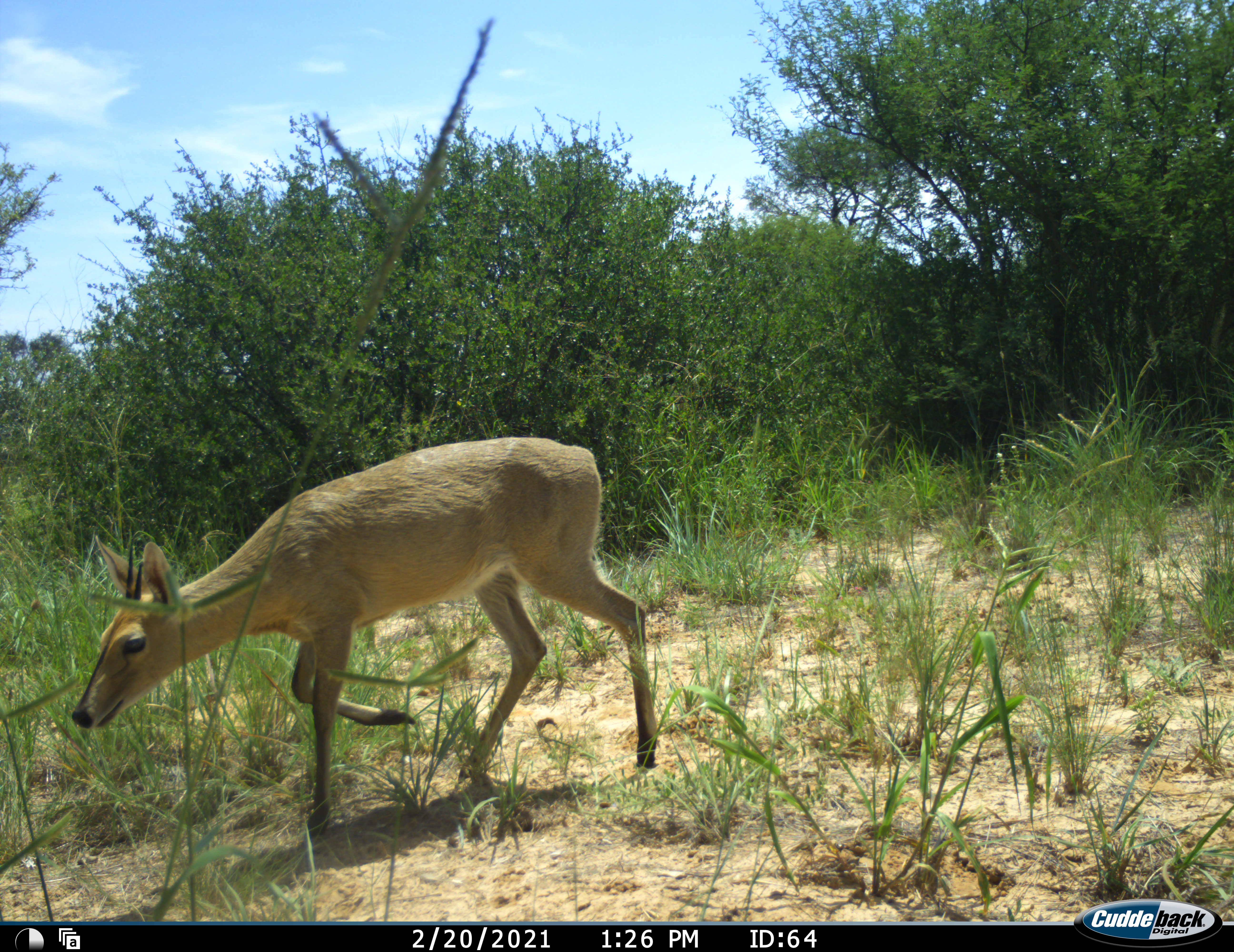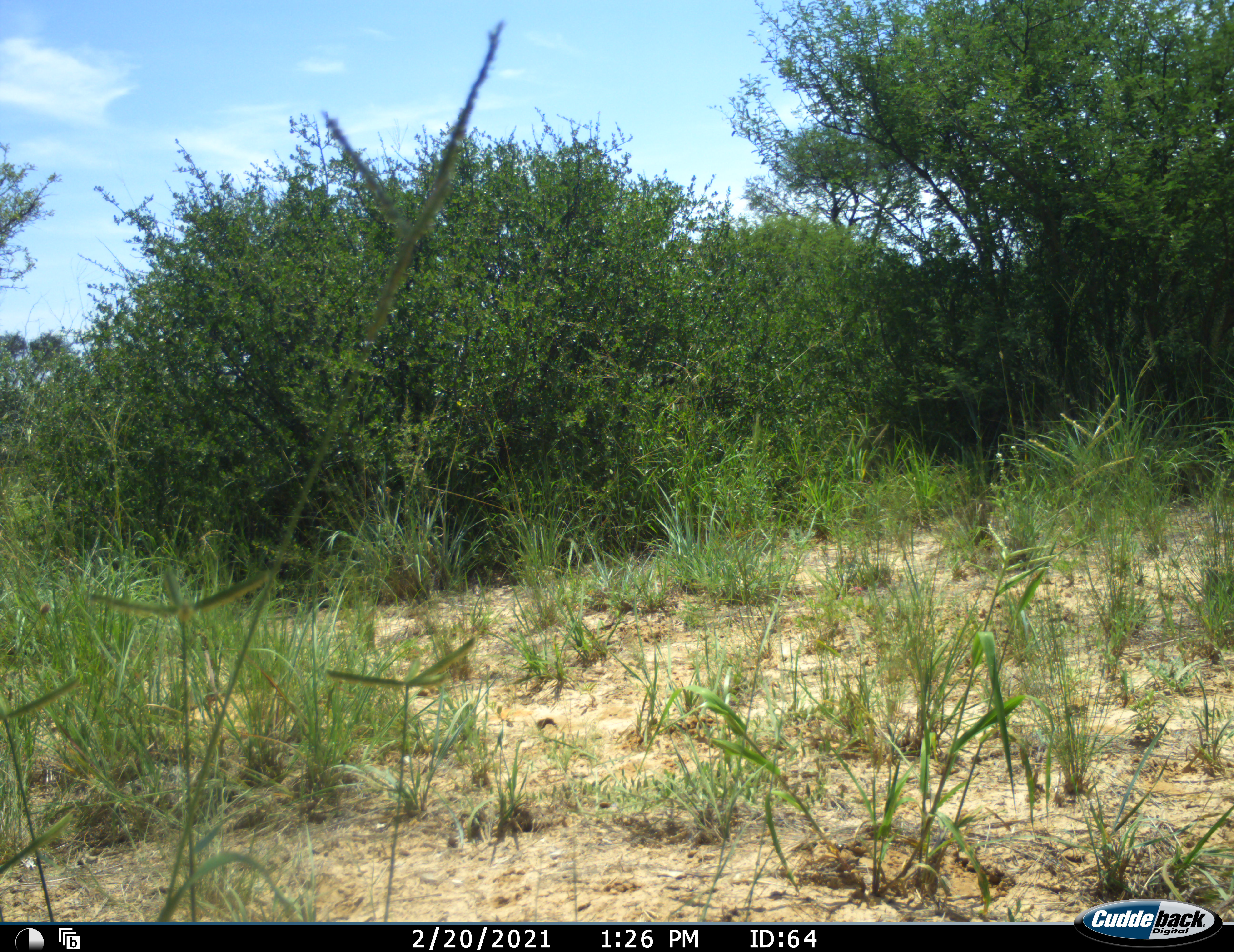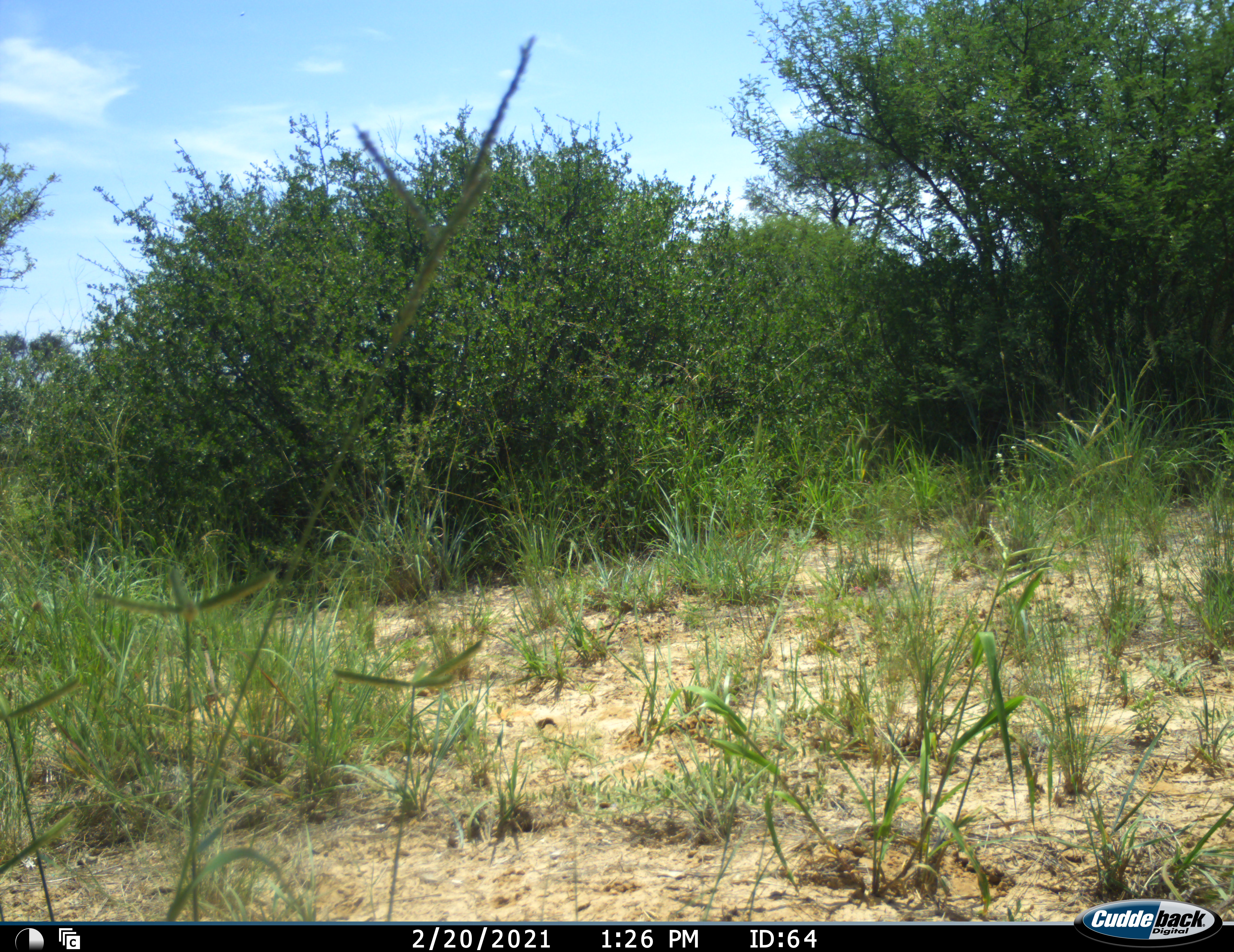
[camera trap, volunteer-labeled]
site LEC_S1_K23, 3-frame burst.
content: unidentified animal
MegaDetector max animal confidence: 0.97